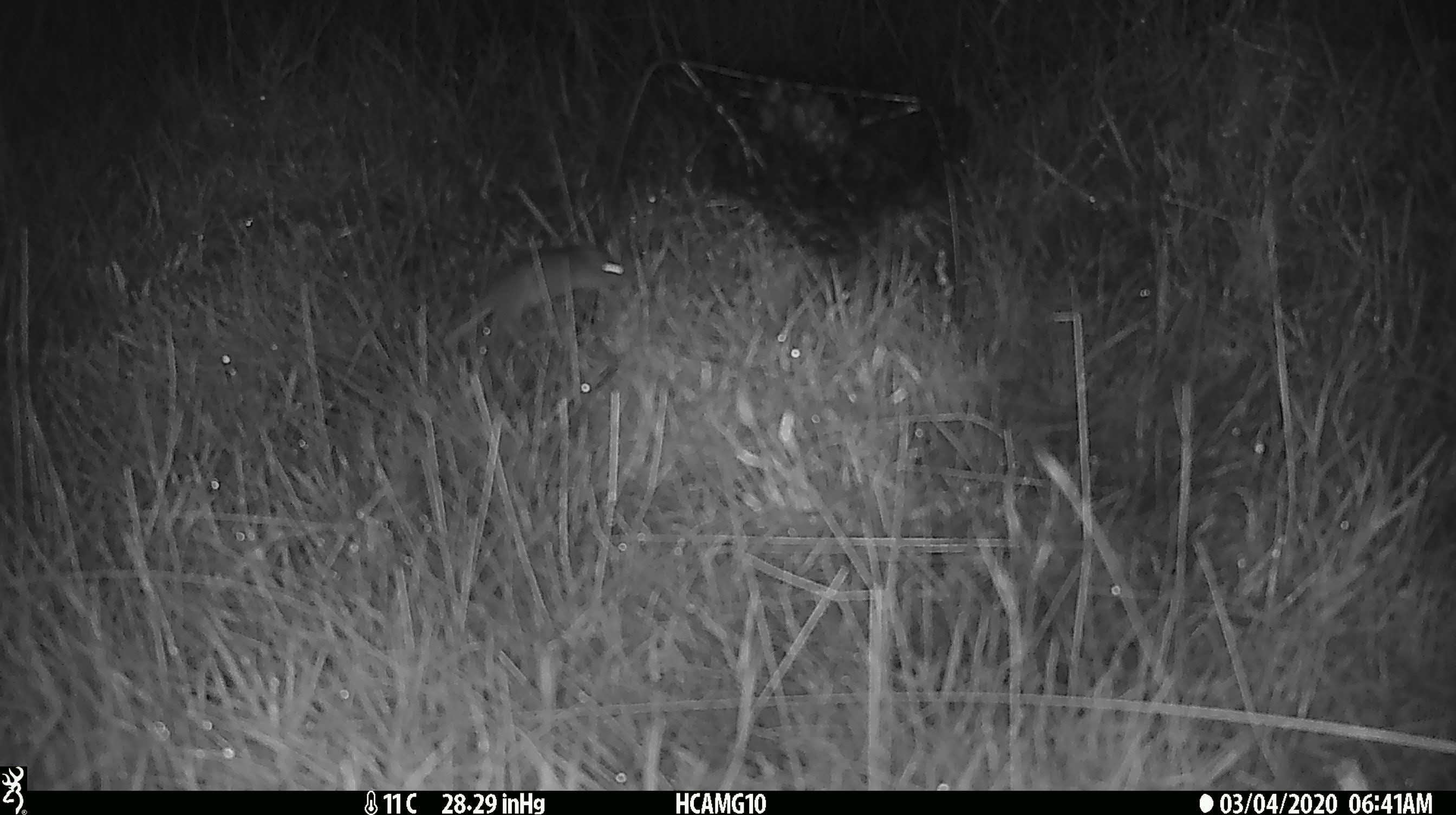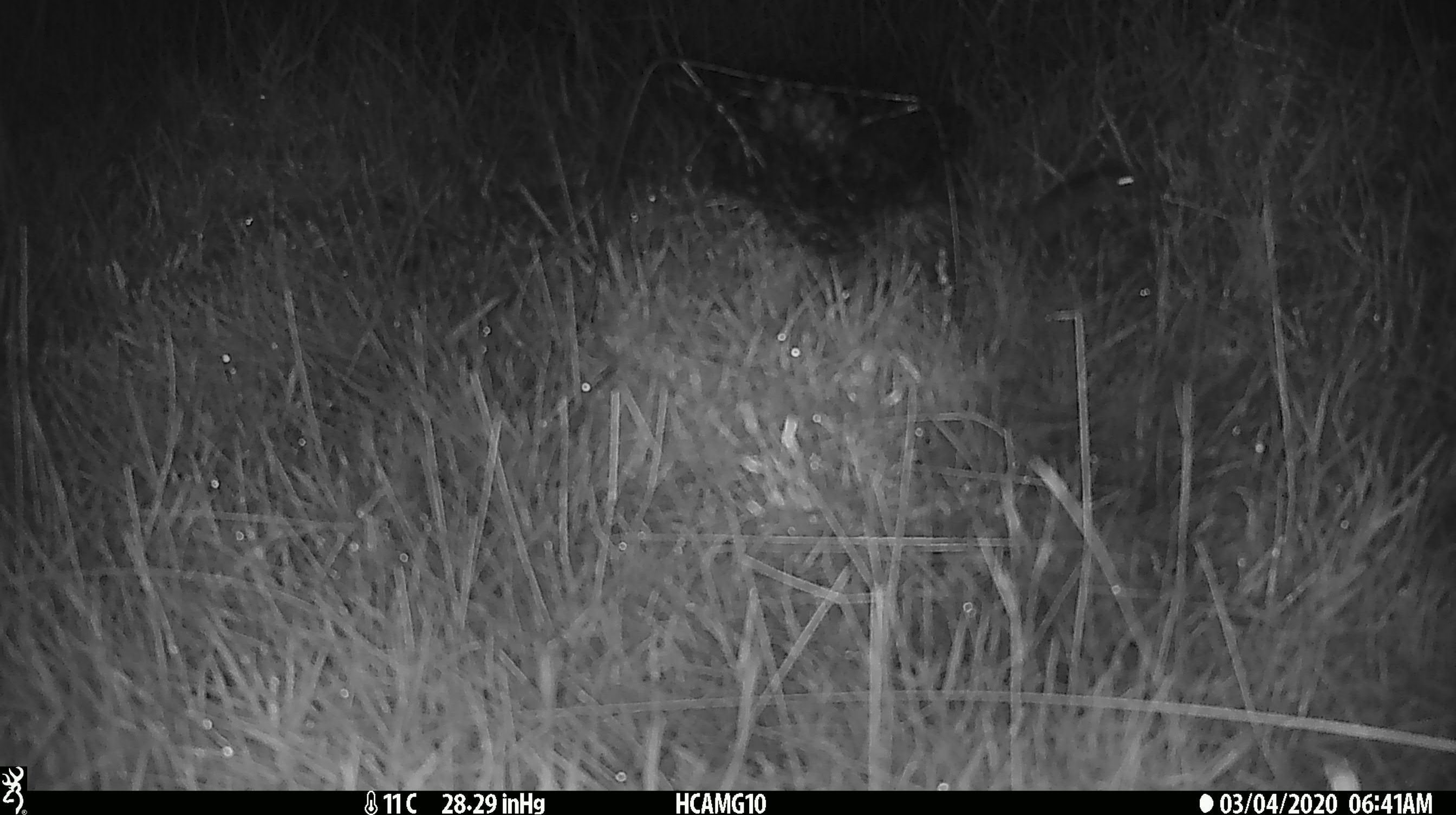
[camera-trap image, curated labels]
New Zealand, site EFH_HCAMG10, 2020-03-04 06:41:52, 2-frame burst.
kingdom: Animalia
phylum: Chordata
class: Mammalia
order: Rodentia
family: Muridae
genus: Mus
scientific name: Mus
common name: mouse